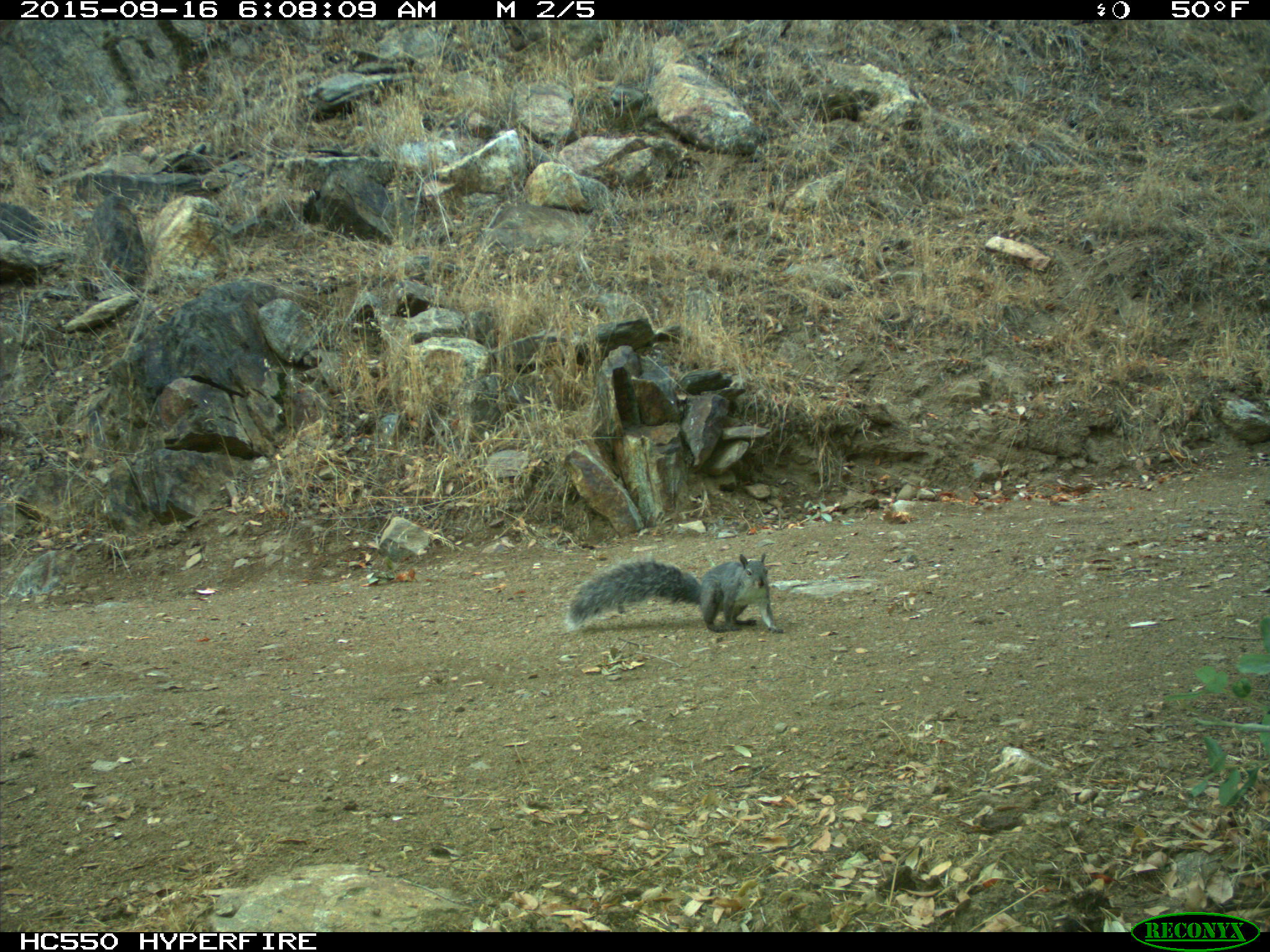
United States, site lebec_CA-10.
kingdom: Animalia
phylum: Chordata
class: Mammalia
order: Rodentia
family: Sciuridae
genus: Sciurus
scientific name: Sciurus carolinensis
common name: eastern gray squirrel